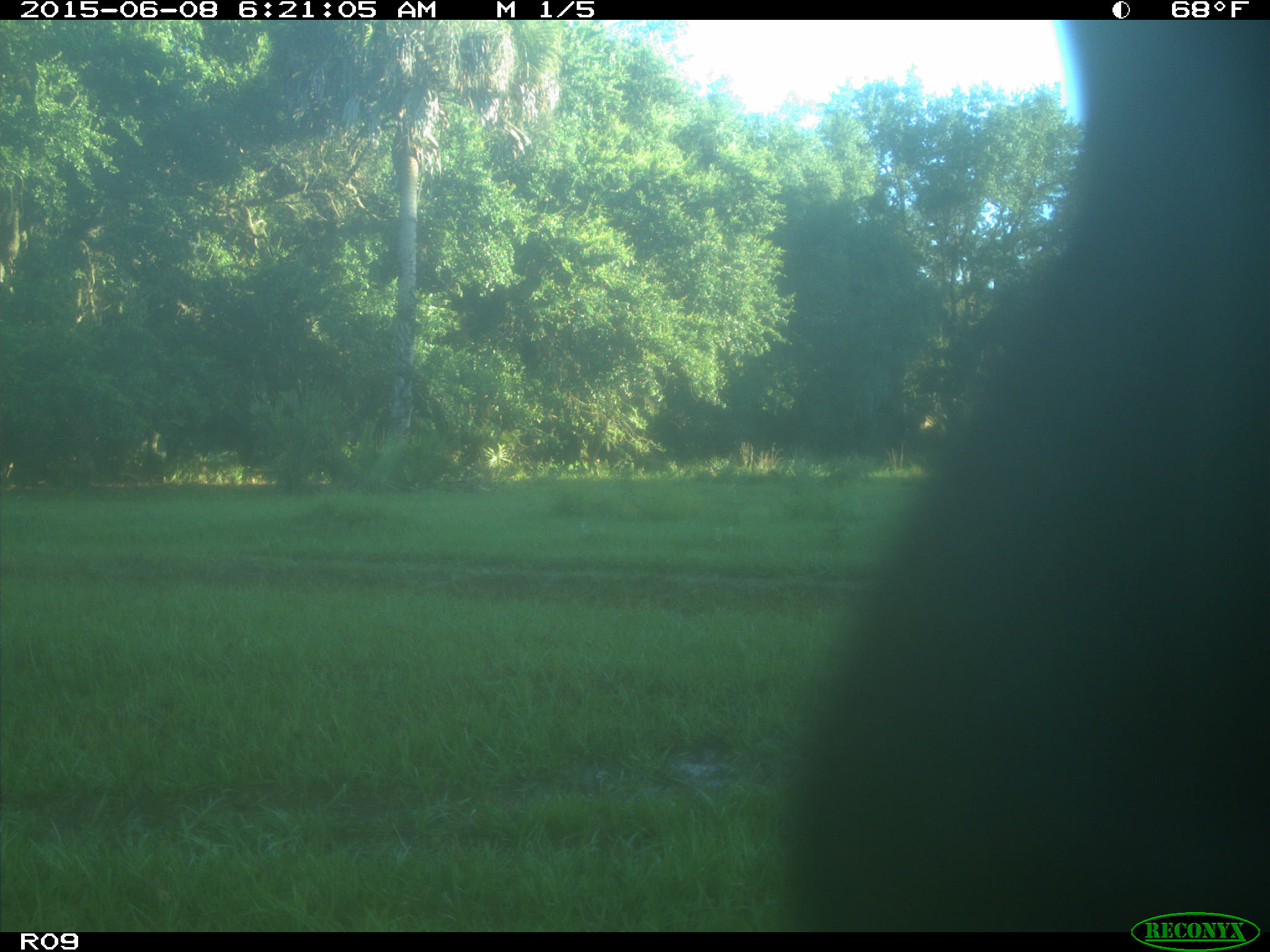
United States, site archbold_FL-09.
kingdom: Animalia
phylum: Chordata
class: Mammalia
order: Artiodactyla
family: Bovidae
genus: Bos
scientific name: Bos taurus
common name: domestic cow